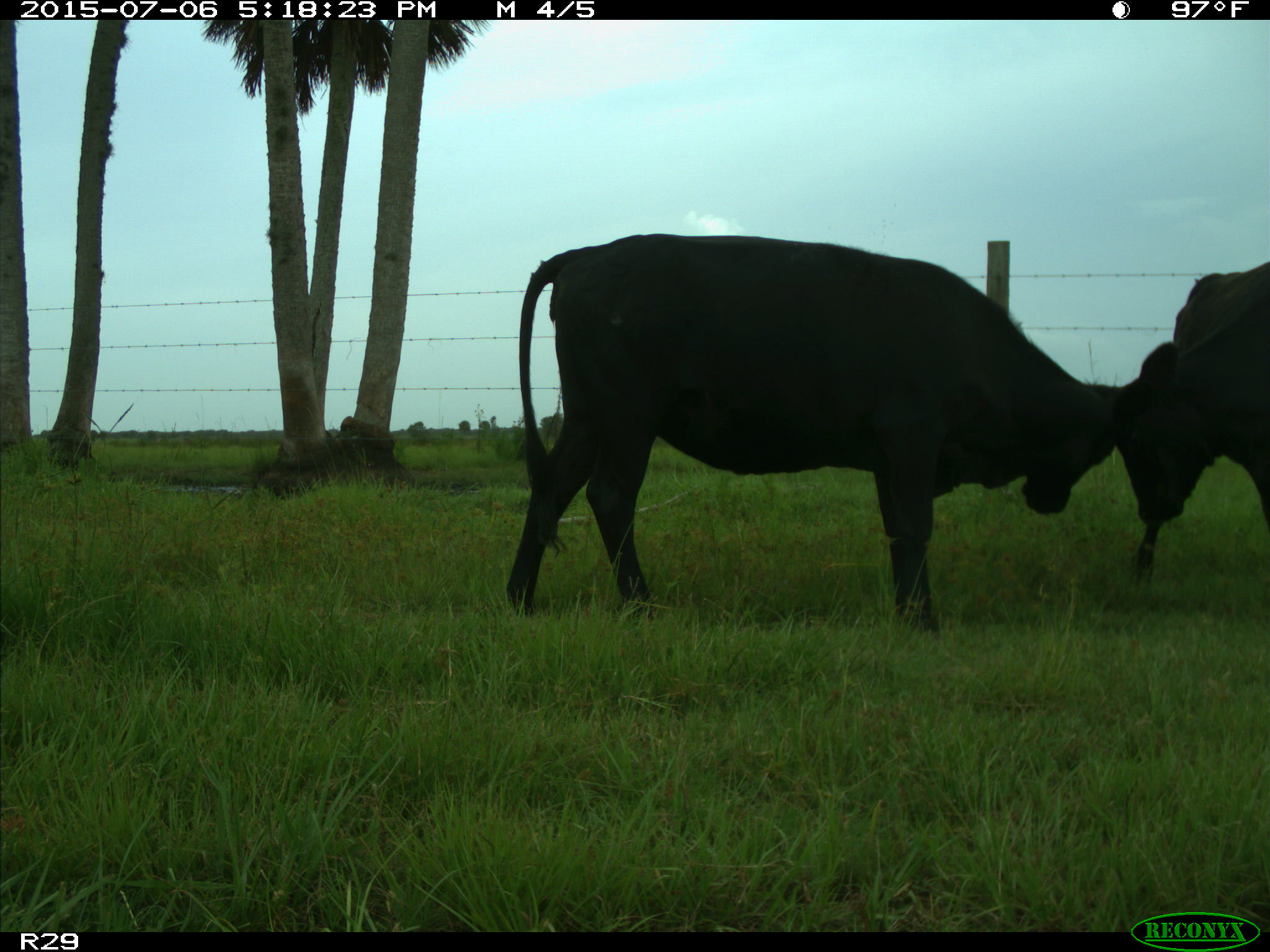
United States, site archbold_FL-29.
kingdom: Animalia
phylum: Chordata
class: Mammalia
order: Artiodactyla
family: Bovidae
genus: Bos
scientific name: Bos taurus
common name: domestic cow